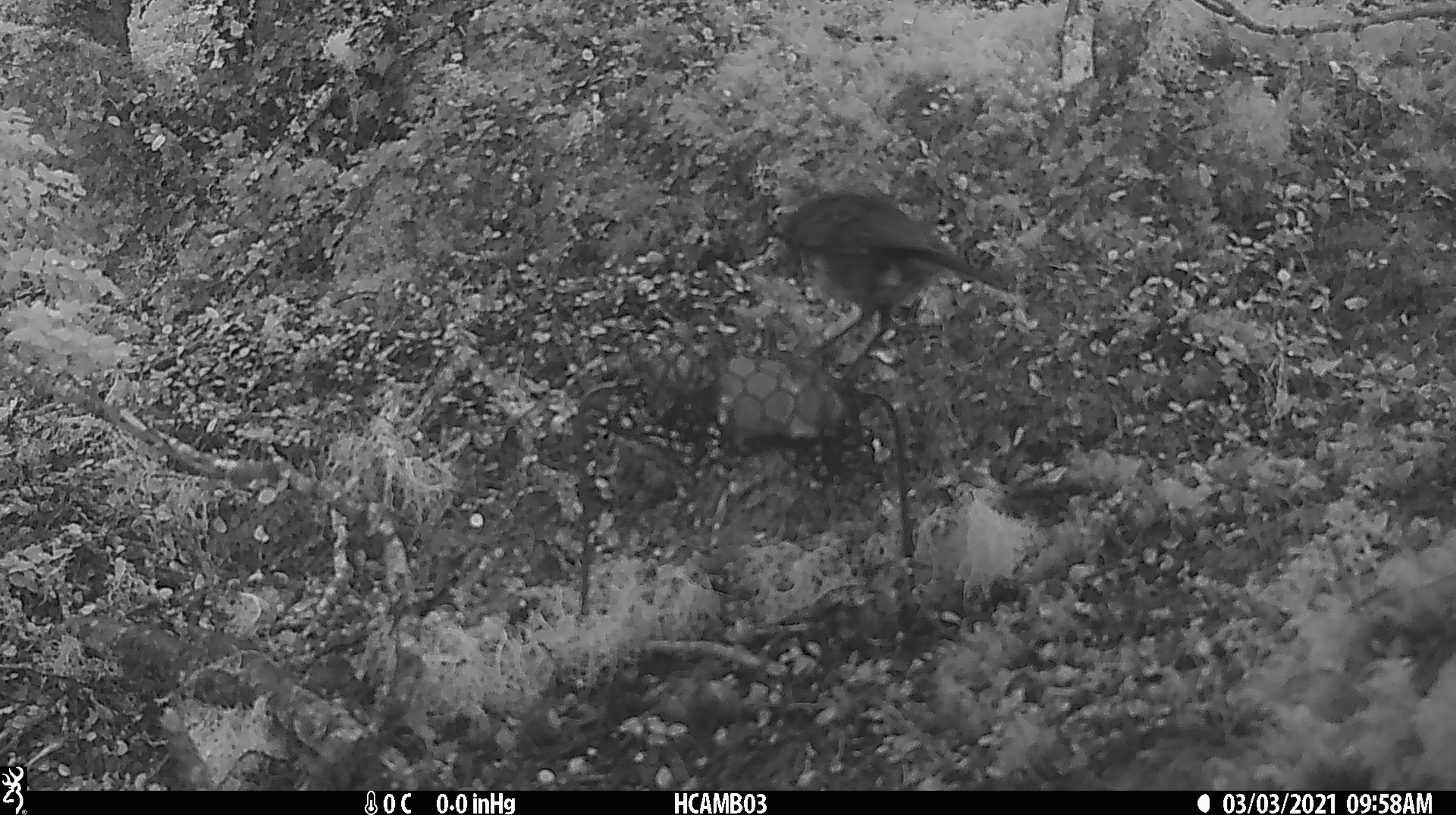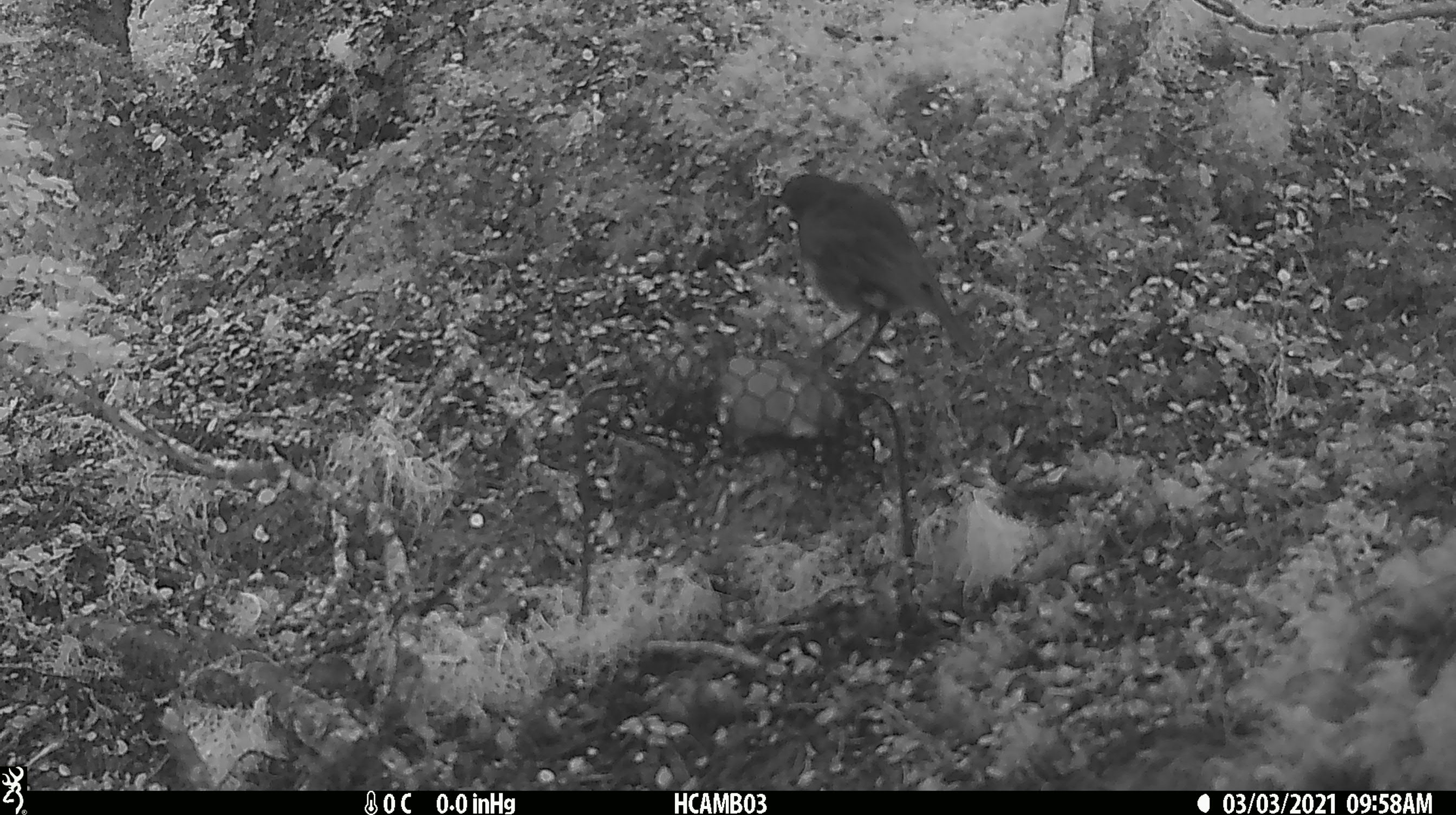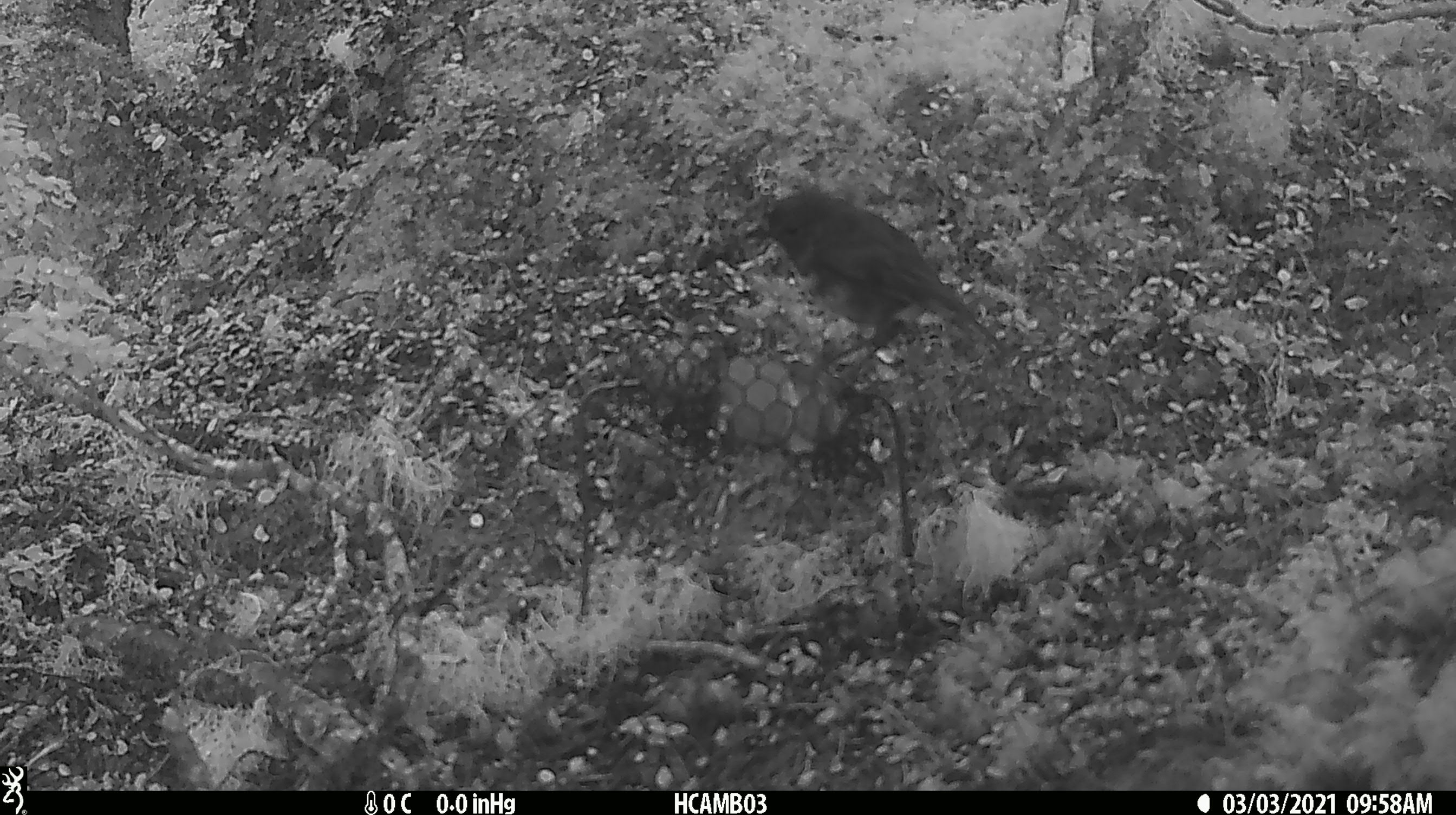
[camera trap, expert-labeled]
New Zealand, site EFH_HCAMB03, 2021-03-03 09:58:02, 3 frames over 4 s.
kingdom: Animalia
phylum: Chordata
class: Aves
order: Passeriformes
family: Petroicidae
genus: Petroica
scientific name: Petroica australis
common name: new zealand robin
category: robin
Robin (new zealand robin) (Petroica australis).